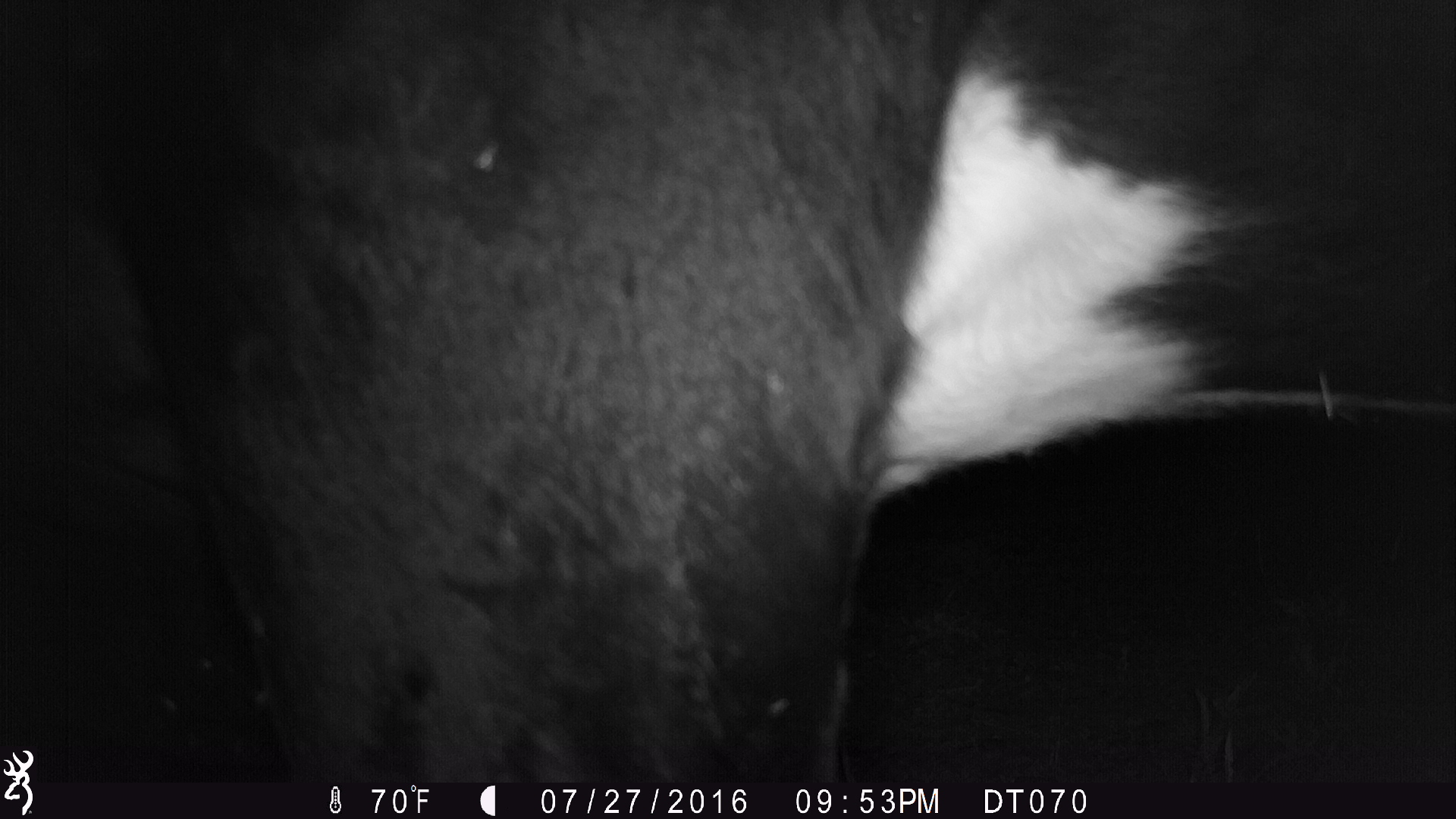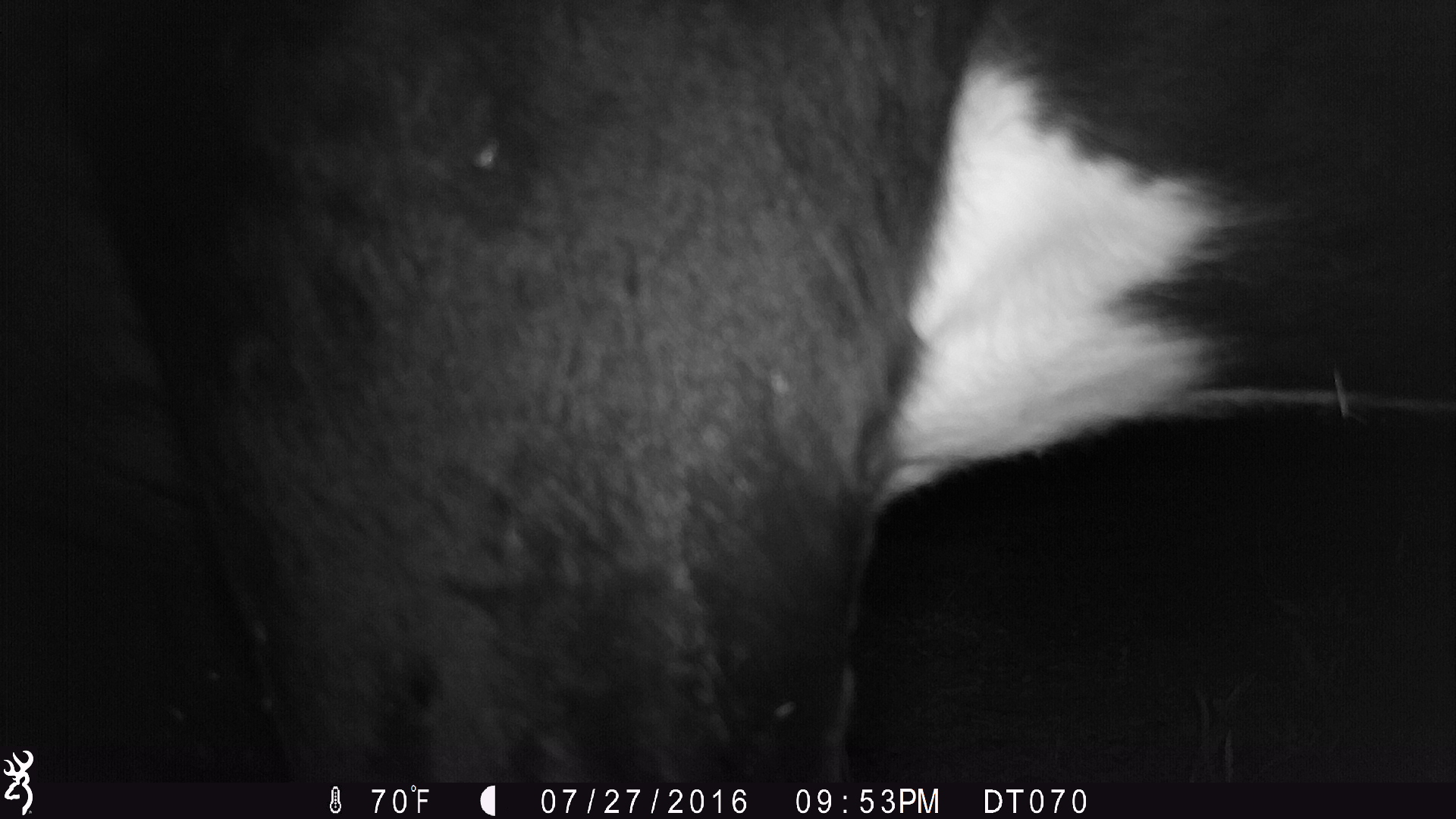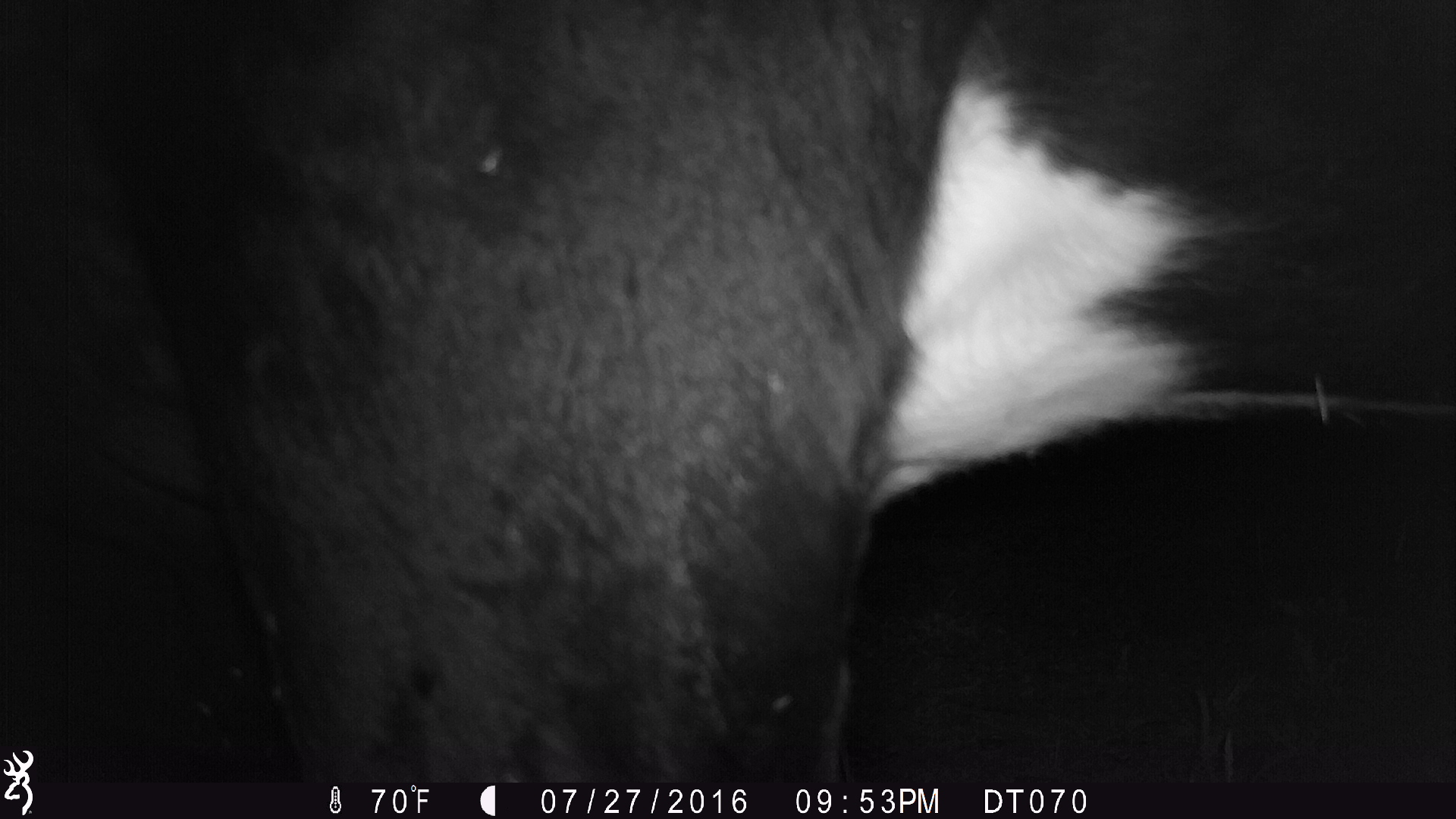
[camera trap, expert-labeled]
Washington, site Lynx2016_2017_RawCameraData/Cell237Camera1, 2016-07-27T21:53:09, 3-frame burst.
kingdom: Animalia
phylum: Chordata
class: Mammalia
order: Artiodactyla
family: Bovidae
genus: Bos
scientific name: Bos taurus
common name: domestic cattle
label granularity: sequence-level